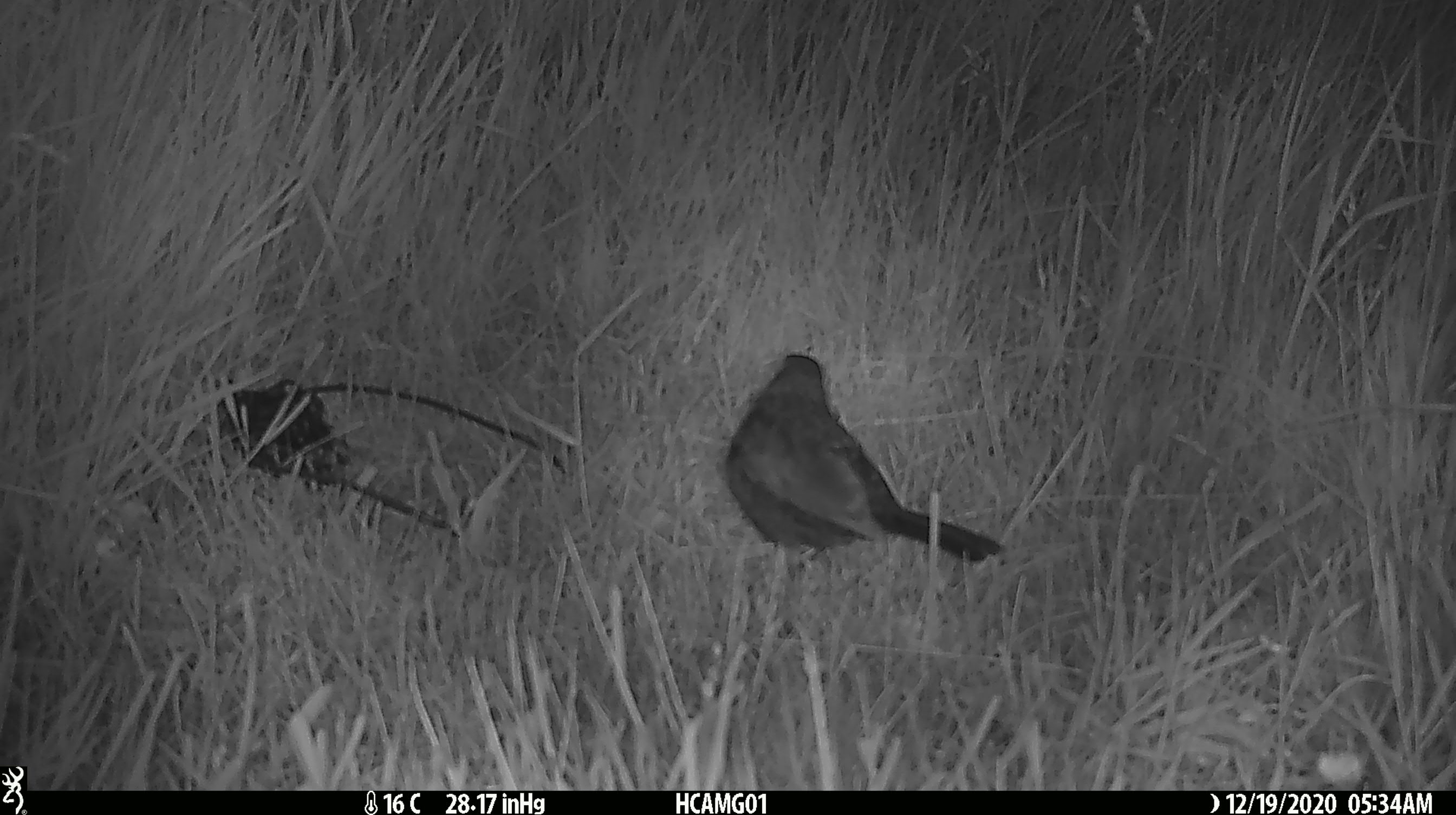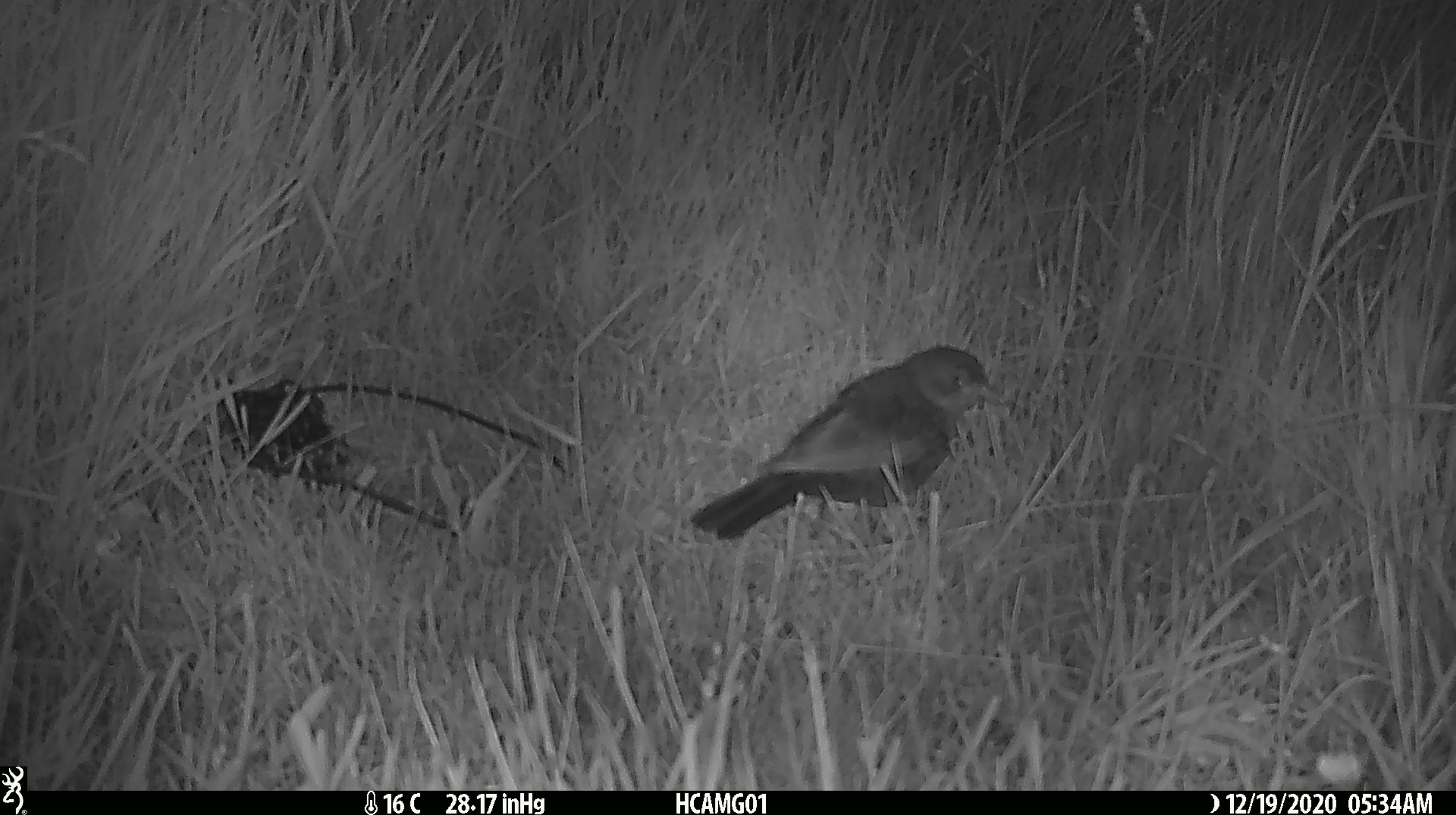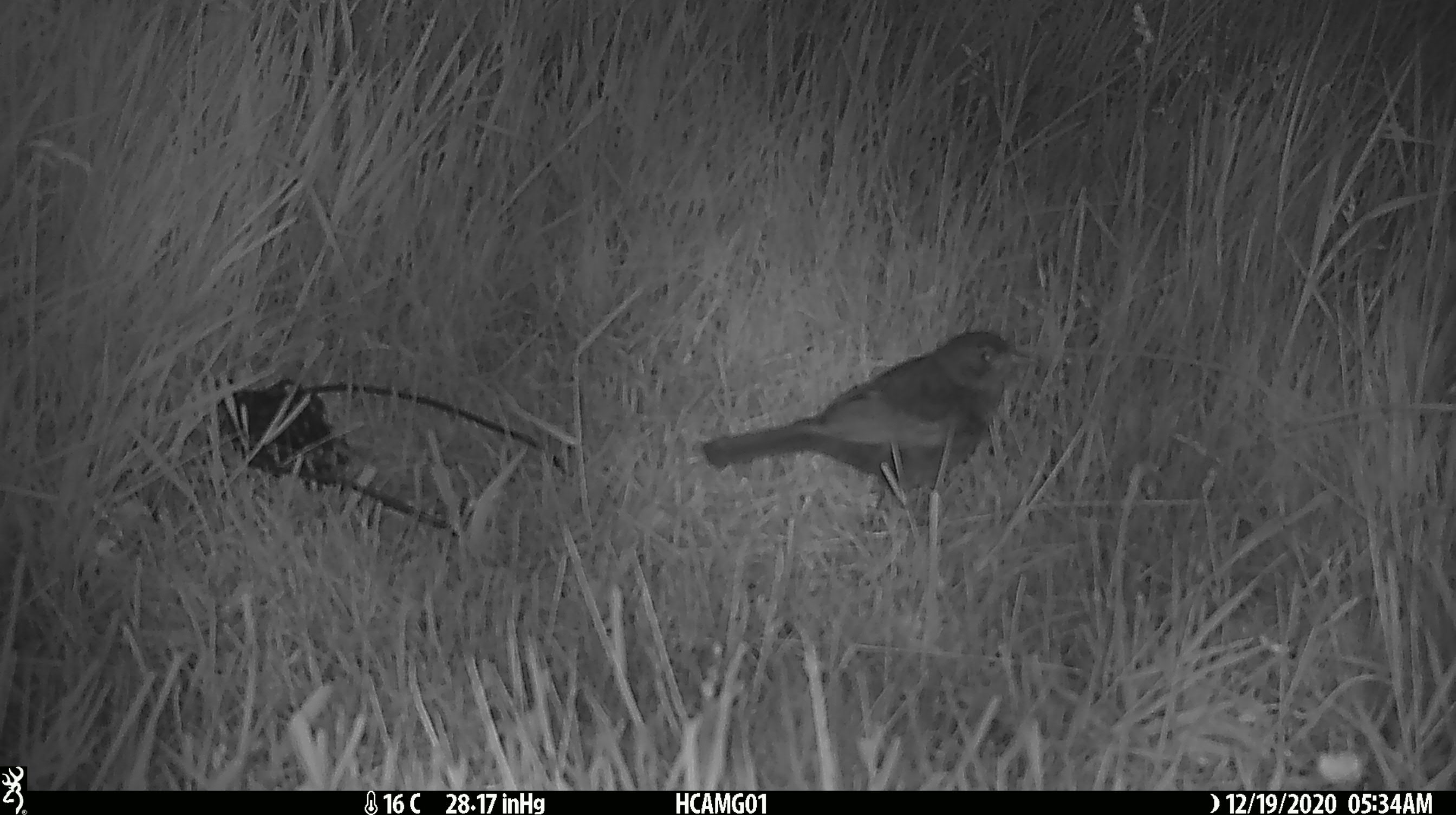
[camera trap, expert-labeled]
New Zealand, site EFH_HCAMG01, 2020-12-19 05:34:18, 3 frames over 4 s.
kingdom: Animalia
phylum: Chordata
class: Aves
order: Passeriformes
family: Turdidae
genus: Turdus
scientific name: Turdus merula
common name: eurasian blackbird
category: blackbird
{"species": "blackbird (eurasian blackbird) (Turdus merula)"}